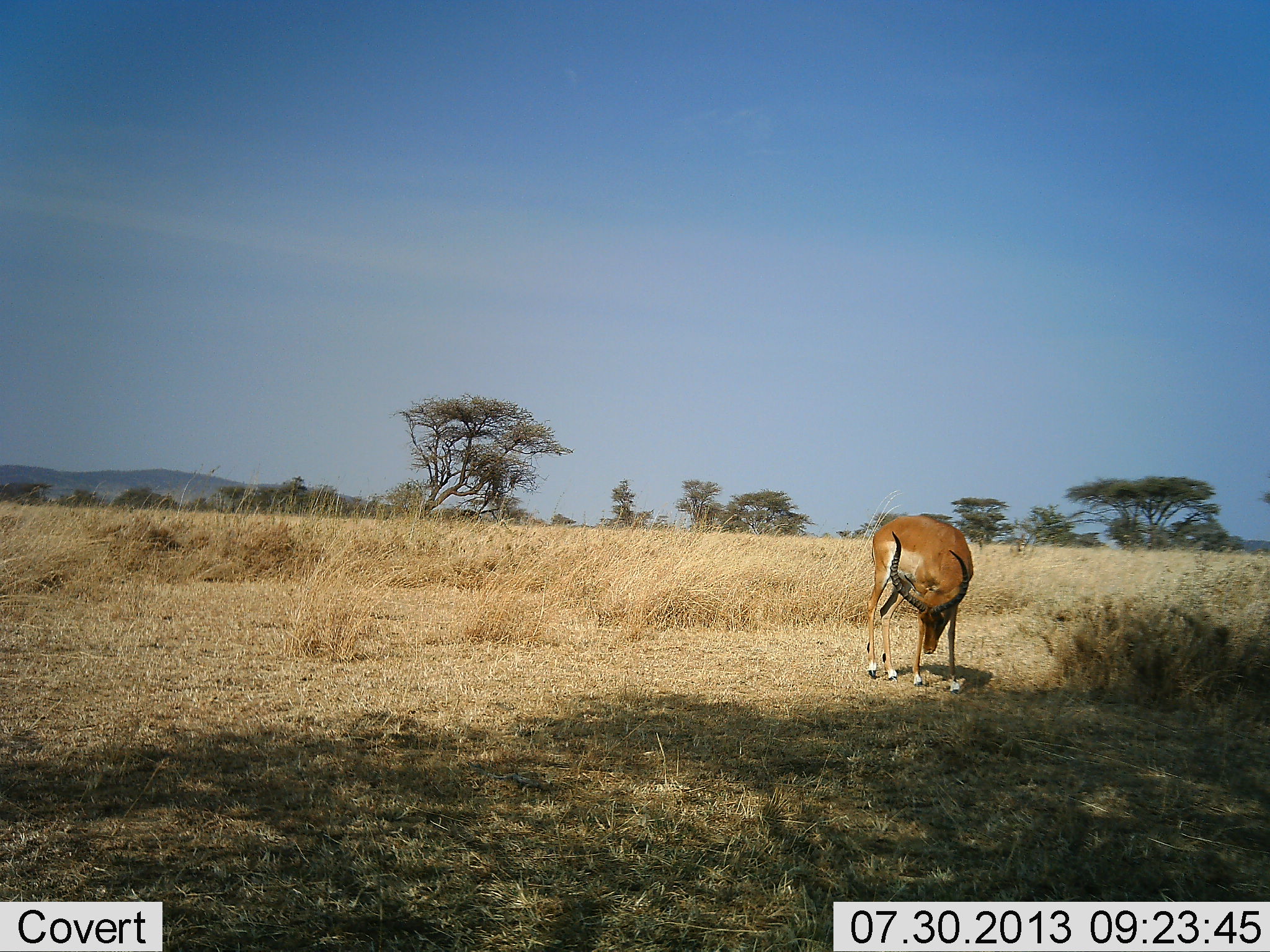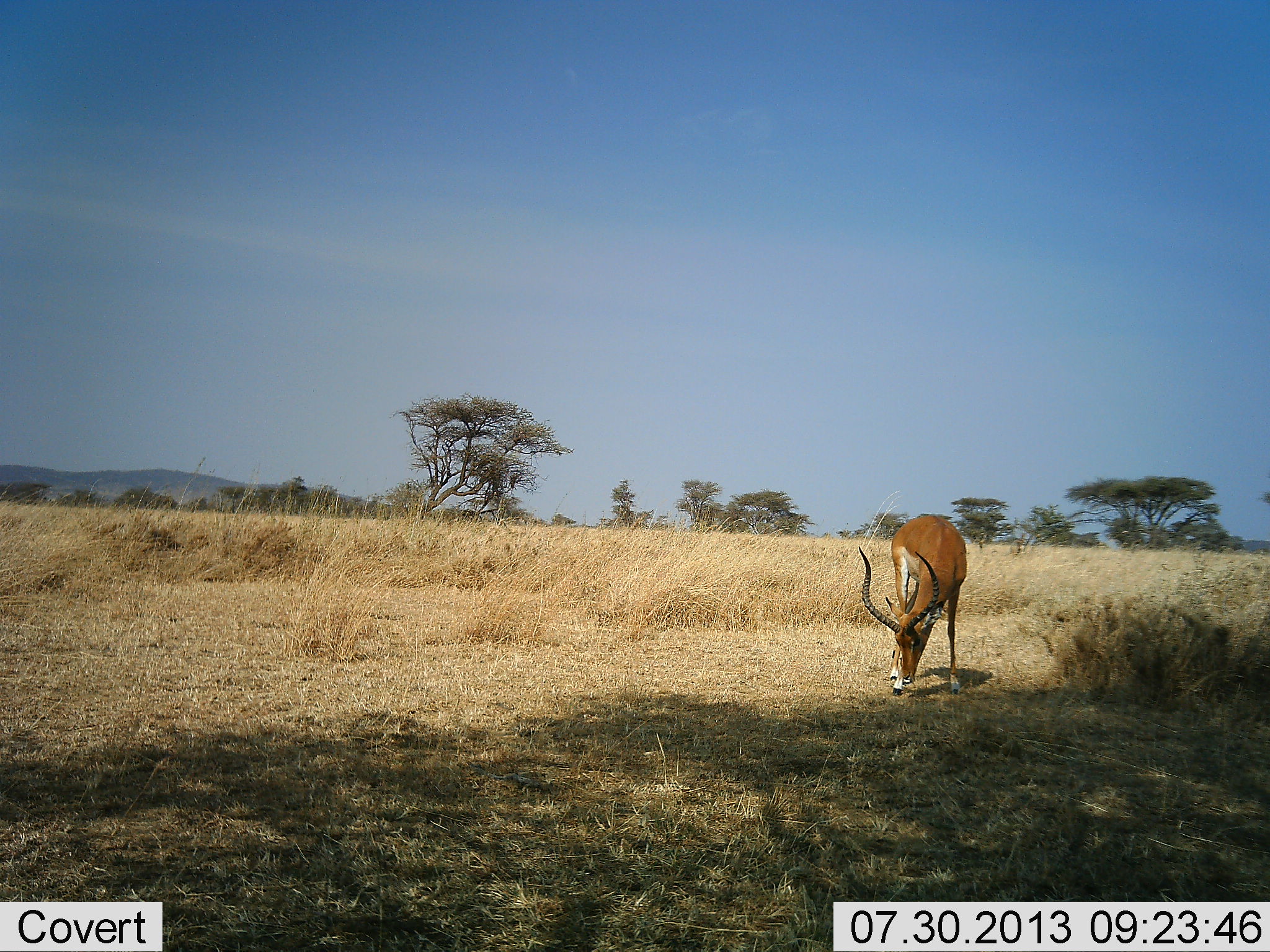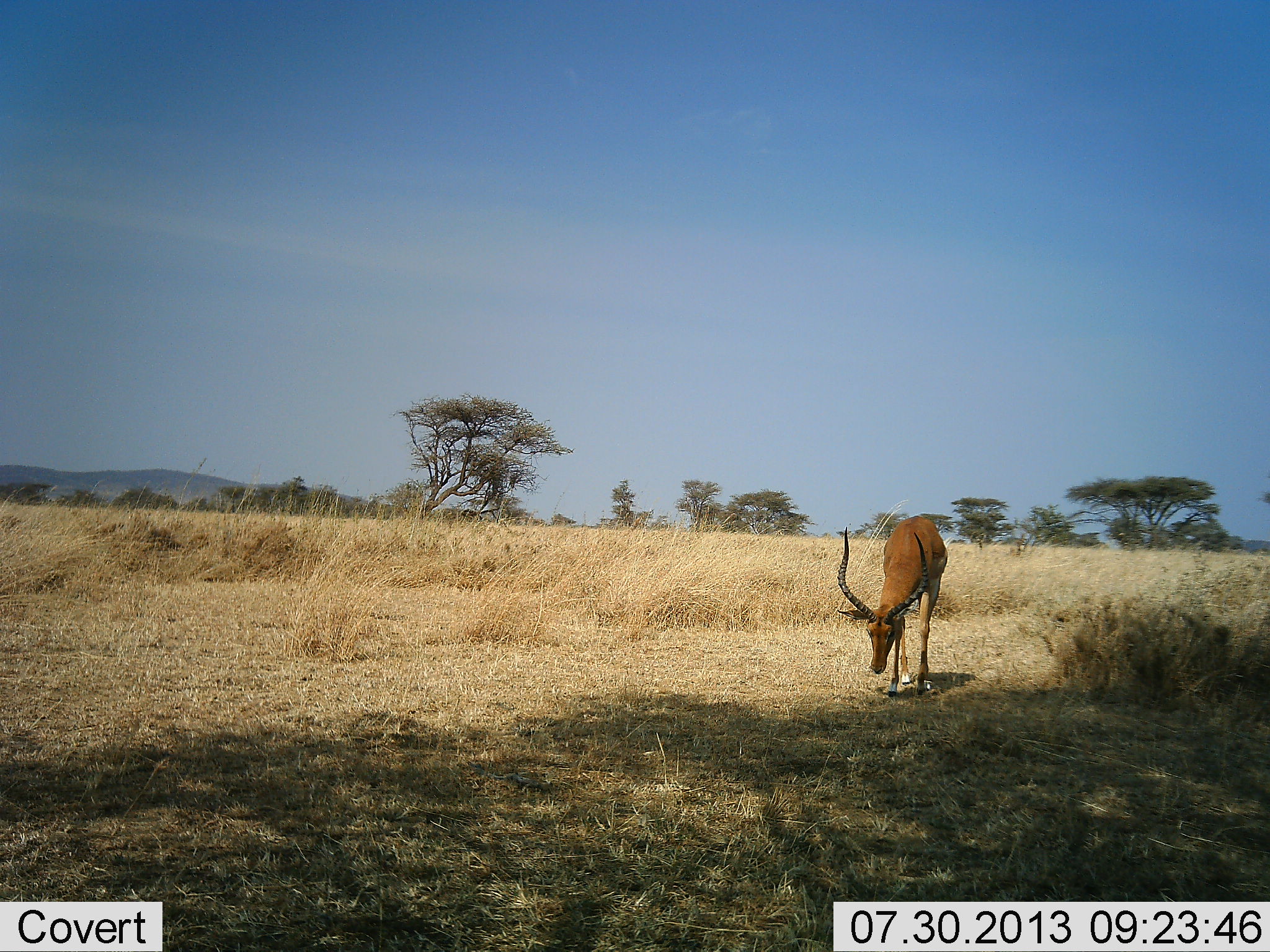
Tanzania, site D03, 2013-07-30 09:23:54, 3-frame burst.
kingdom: Animalia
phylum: Chordata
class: Mammalia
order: Artiodactyla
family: Bovidae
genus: Aepyceros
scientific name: Aepyceros melampus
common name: impala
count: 1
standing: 20%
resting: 0%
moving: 30%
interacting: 0%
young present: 0%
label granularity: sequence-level